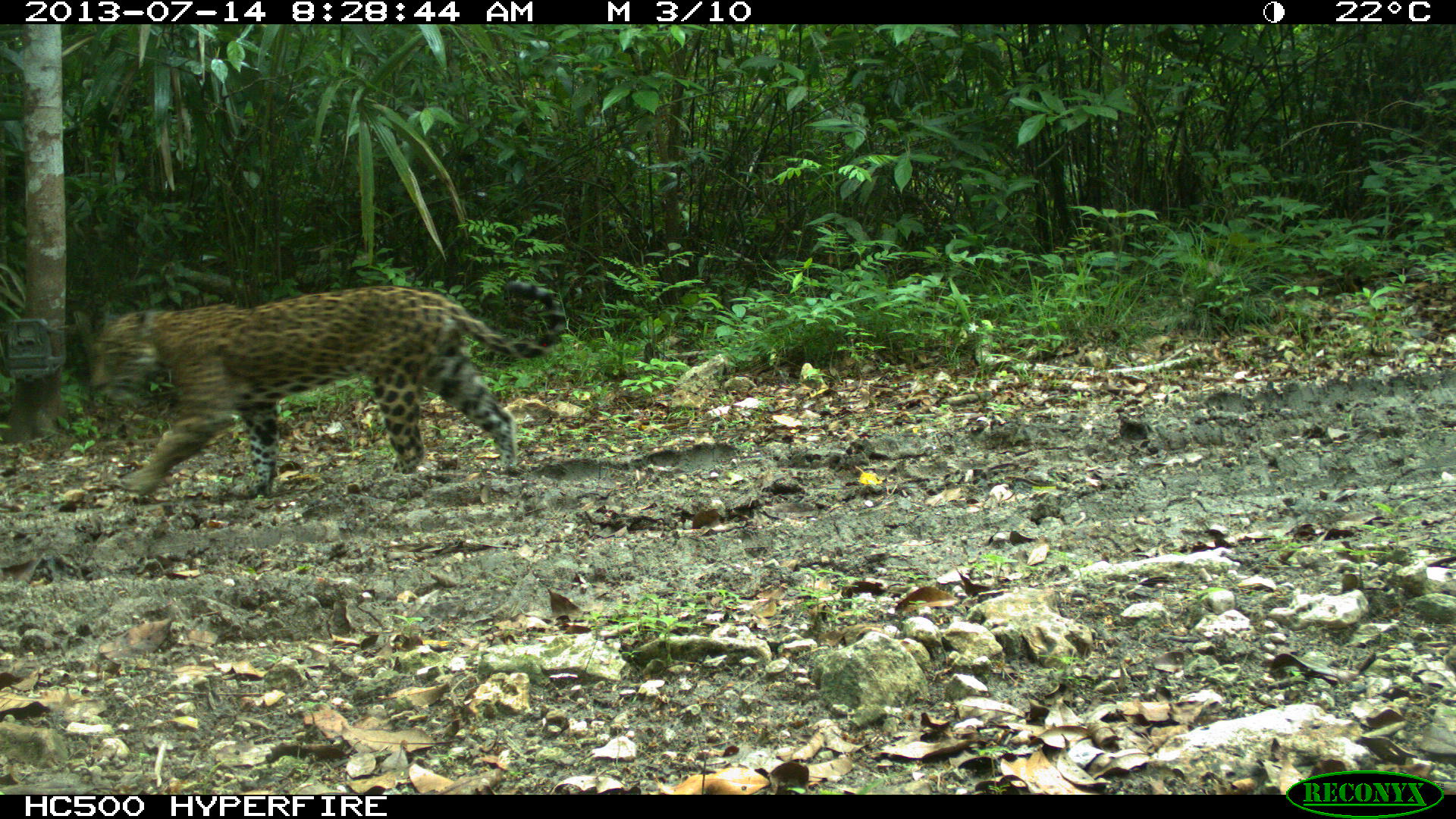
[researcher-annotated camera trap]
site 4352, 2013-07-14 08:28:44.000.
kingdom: Animalia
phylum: Chordata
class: Mammalia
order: Carnivora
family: Felidae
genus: Panthera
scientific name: Panthera onca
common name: jaguar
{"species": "Panthera onca (jaguar)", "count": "1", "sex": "female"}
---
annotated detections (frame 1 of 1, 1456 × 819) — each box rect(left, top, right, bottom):
panthera onca: rect(86, 279, 568, 501)